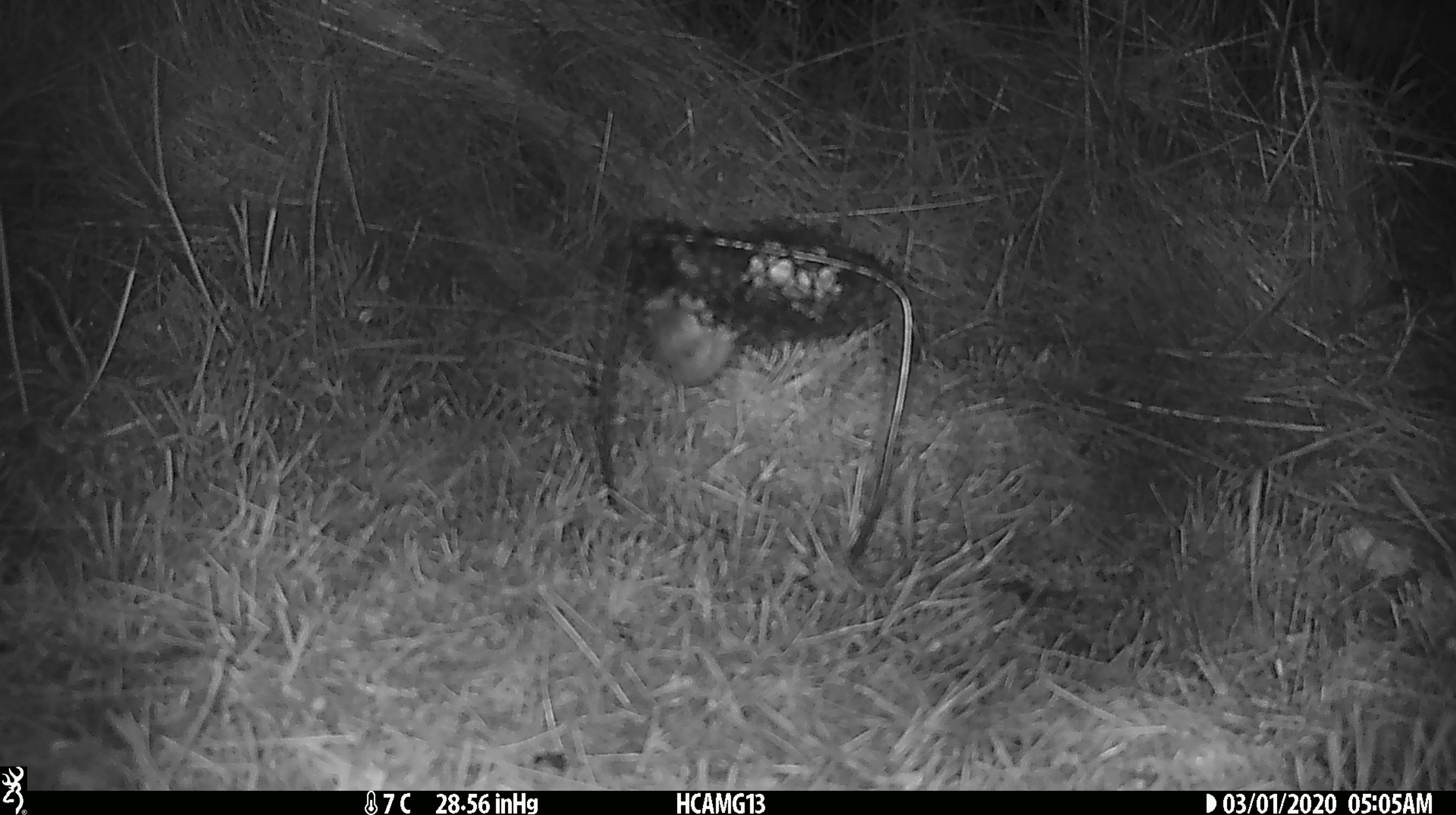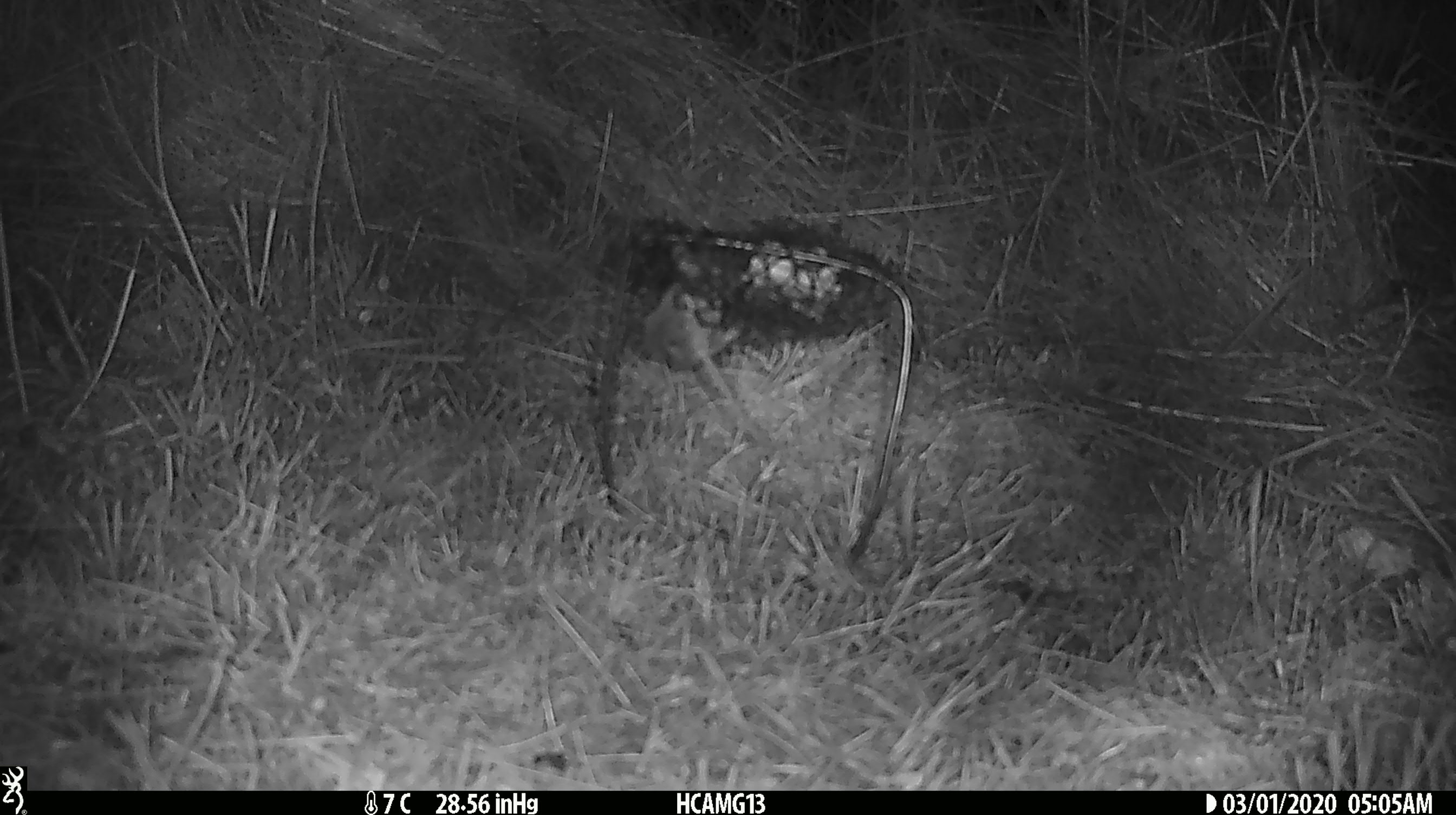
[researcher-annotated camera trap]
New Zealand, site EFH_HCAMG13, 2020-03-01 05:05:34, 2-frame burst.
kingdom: Animalia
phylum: Chordata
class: Mammalia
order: Rodentia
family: Muridae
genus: Mus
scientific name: Mus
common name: mouse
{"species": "mouse (Mus)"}